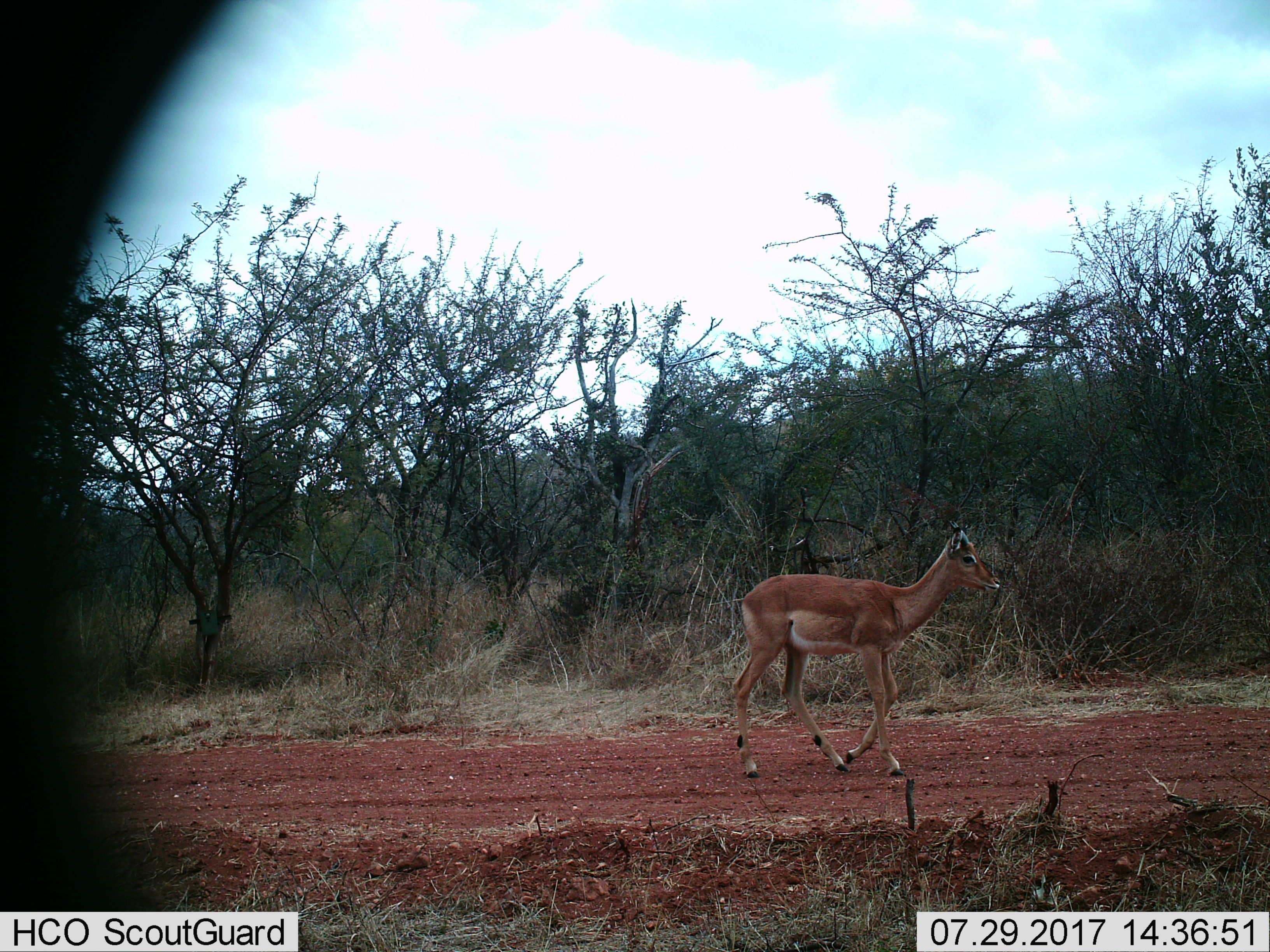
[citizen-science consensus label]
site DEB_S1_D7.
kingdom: Animalia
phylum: Chordata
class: Mammalia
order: Artiodactyla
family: Bovidae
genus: Aepyceros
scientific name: Aepyceros melampus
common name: impala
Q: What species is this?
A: Impala (Aepyceros melampus).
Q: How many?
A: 1.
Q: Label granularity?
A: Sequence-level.